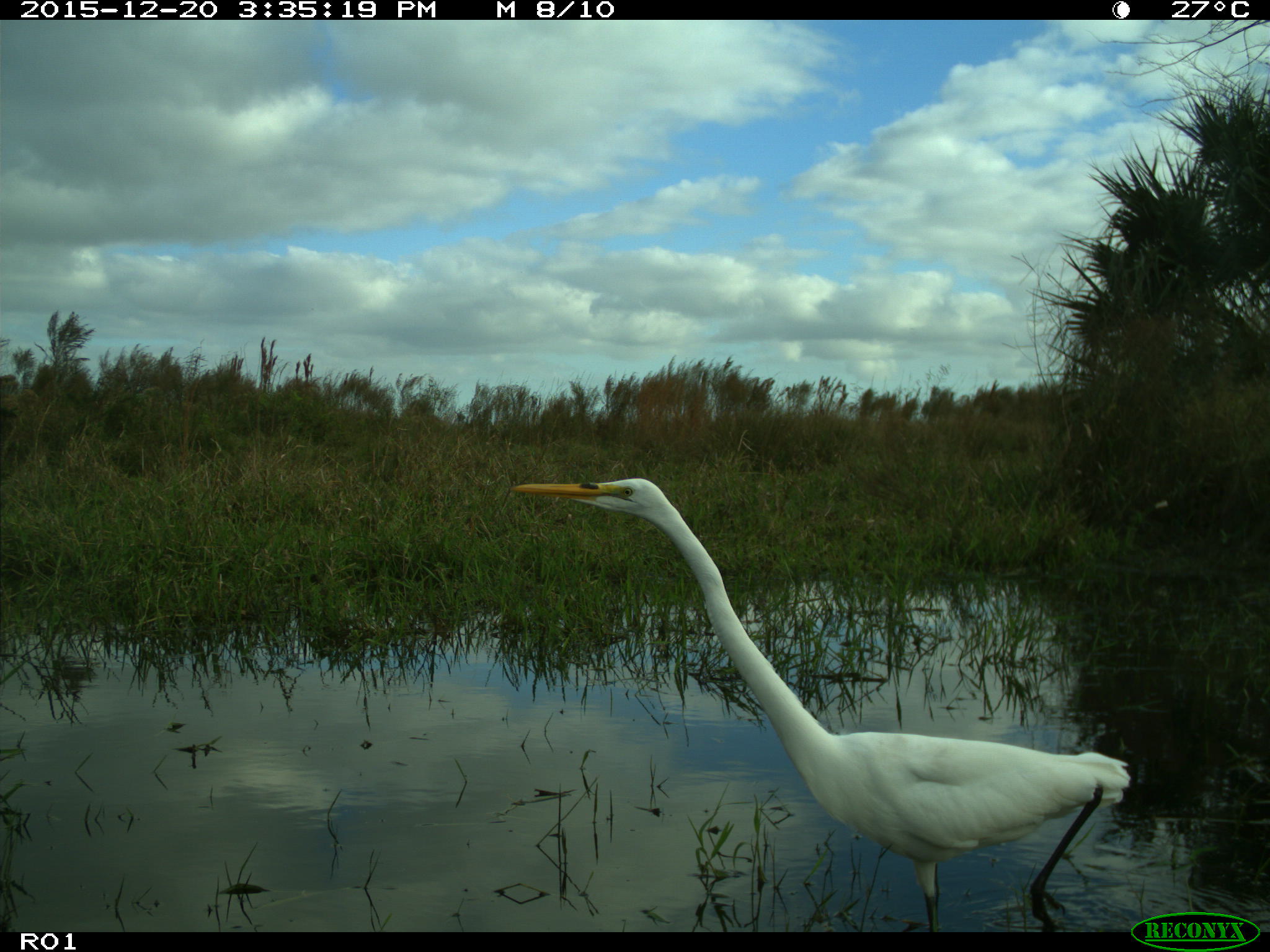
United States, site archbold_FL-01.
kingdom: Animalia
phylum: Chordata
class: Aves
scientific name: Aves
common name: birds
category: unidentified bird